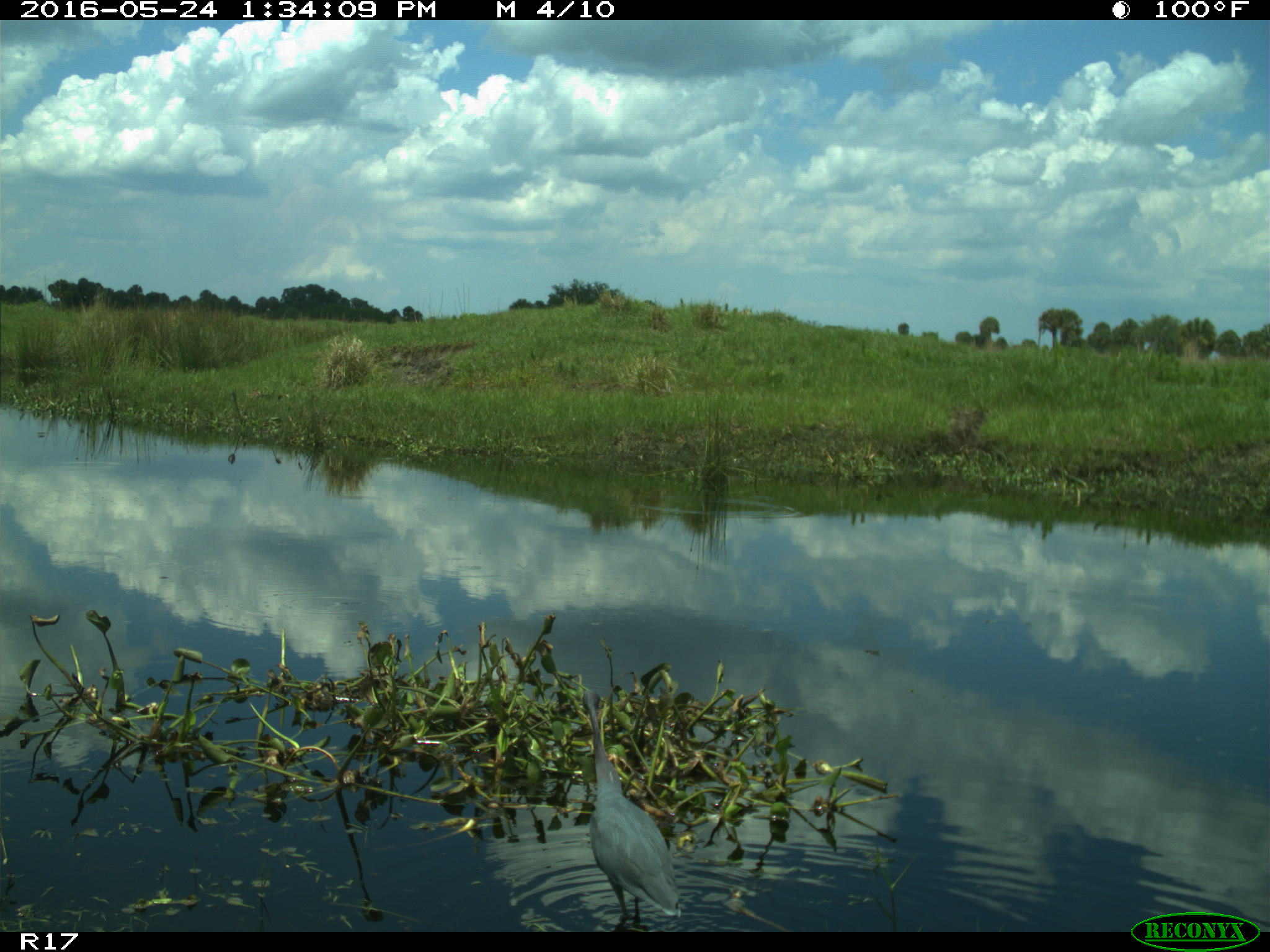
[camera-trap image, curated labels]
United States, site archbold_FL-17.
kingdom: Animalia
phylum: Chordata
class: Aves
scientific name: Aves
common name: birds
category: unidentified bird